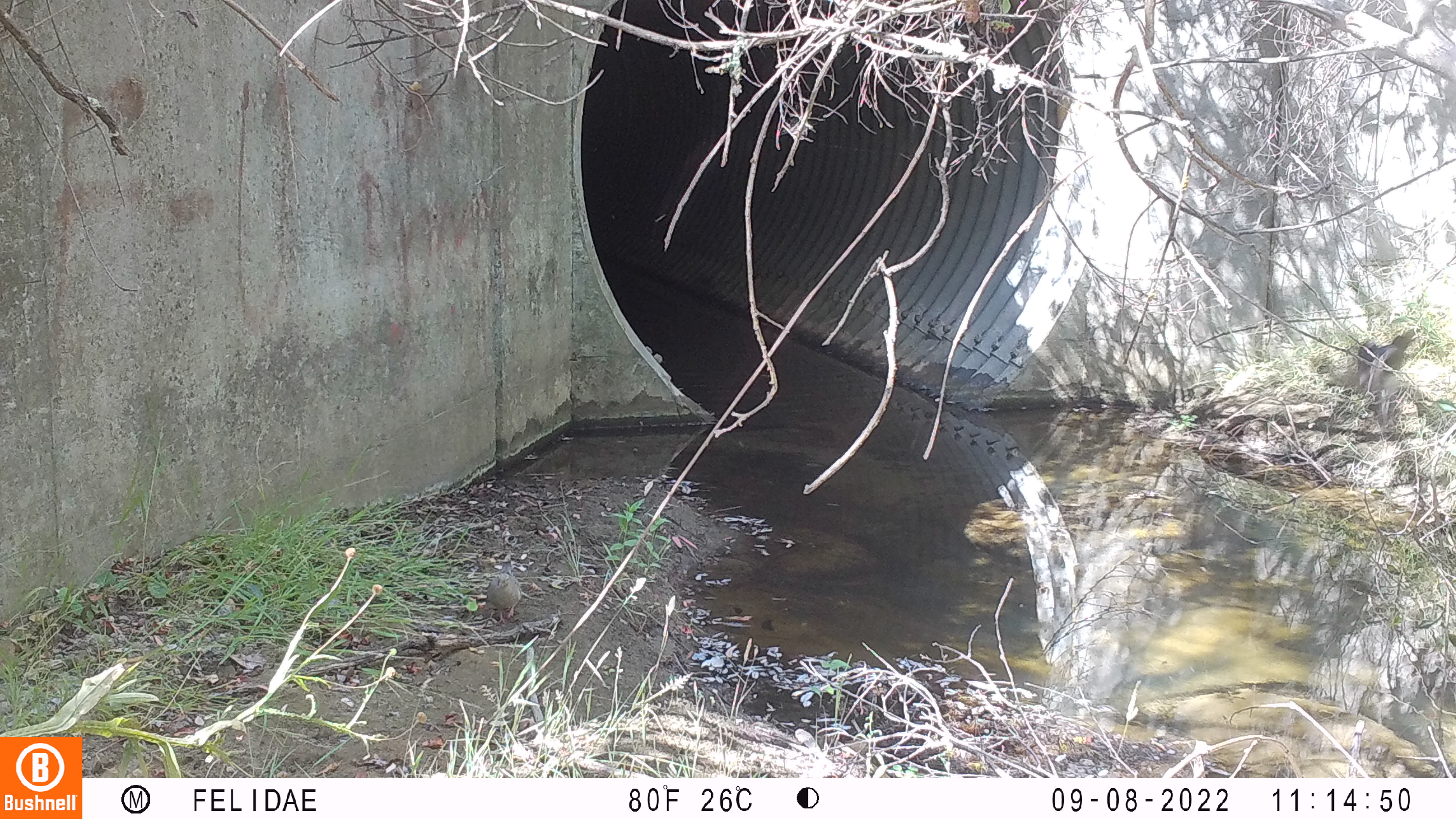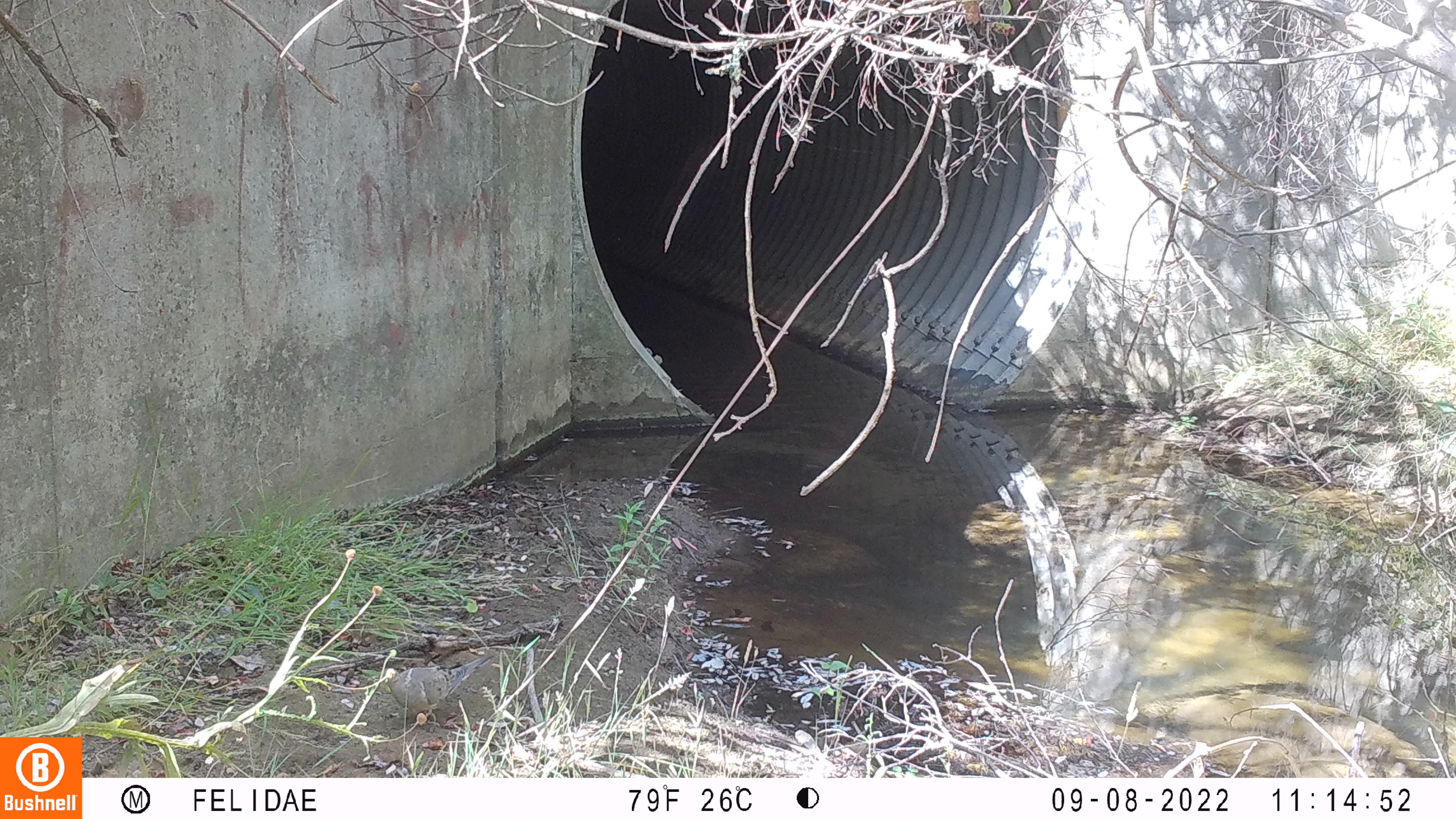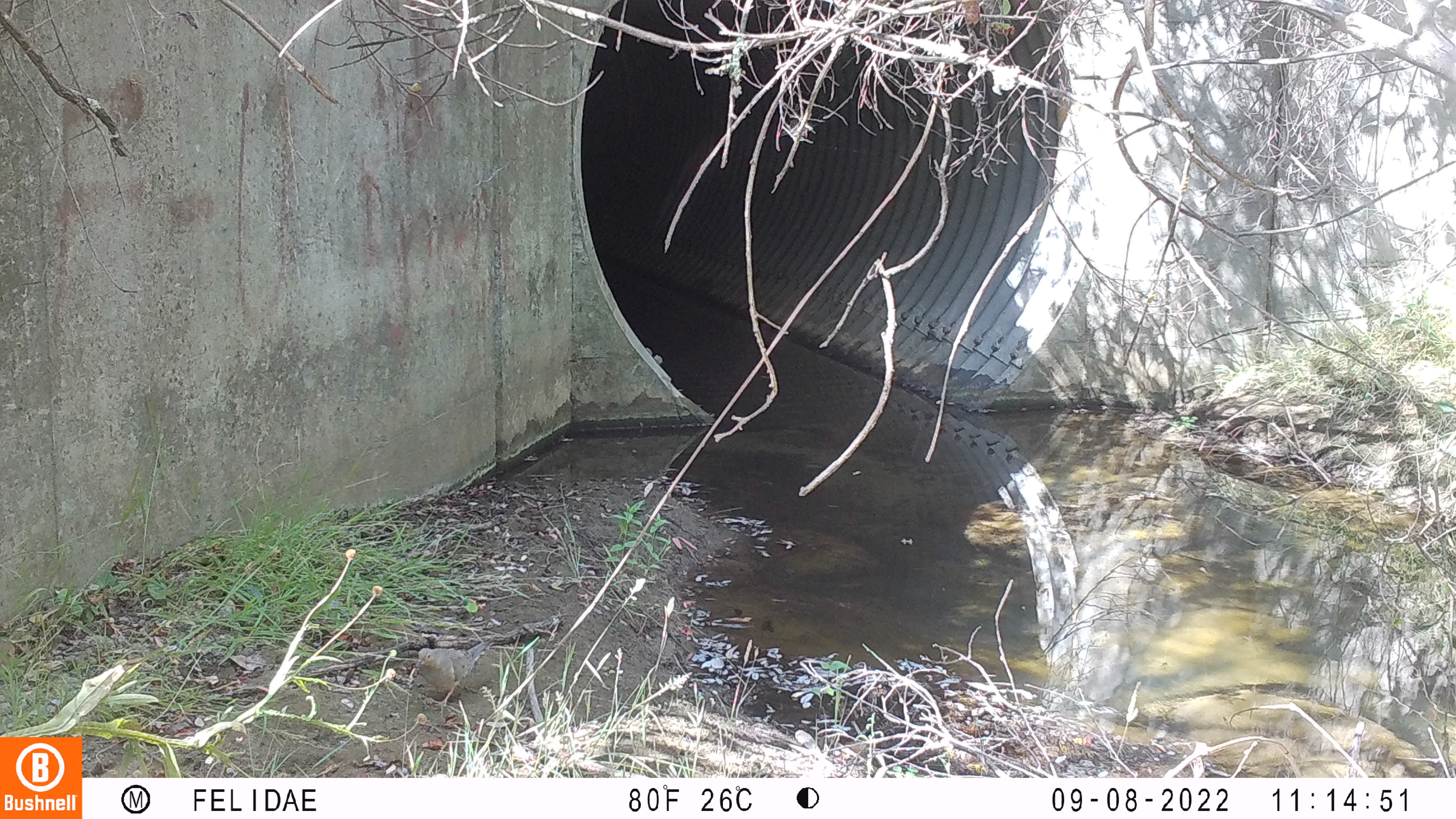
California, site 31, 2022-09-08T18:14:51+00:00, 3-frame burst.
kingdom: Animalia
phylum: Chordata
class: Aves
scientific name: Aves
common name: bird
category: unknown bird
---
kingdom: Animalia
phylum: Chordata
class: Aves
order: Columbiformes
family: Columbidae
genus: Zenaida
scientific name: Zenaida macroura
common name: mourning dove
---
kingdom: Animalia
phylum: Chordata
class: Aves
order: Columbiformes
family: Columbidae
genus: Patagioenas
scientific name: Patagioenas fasciata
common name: northern band-tailed pigeon